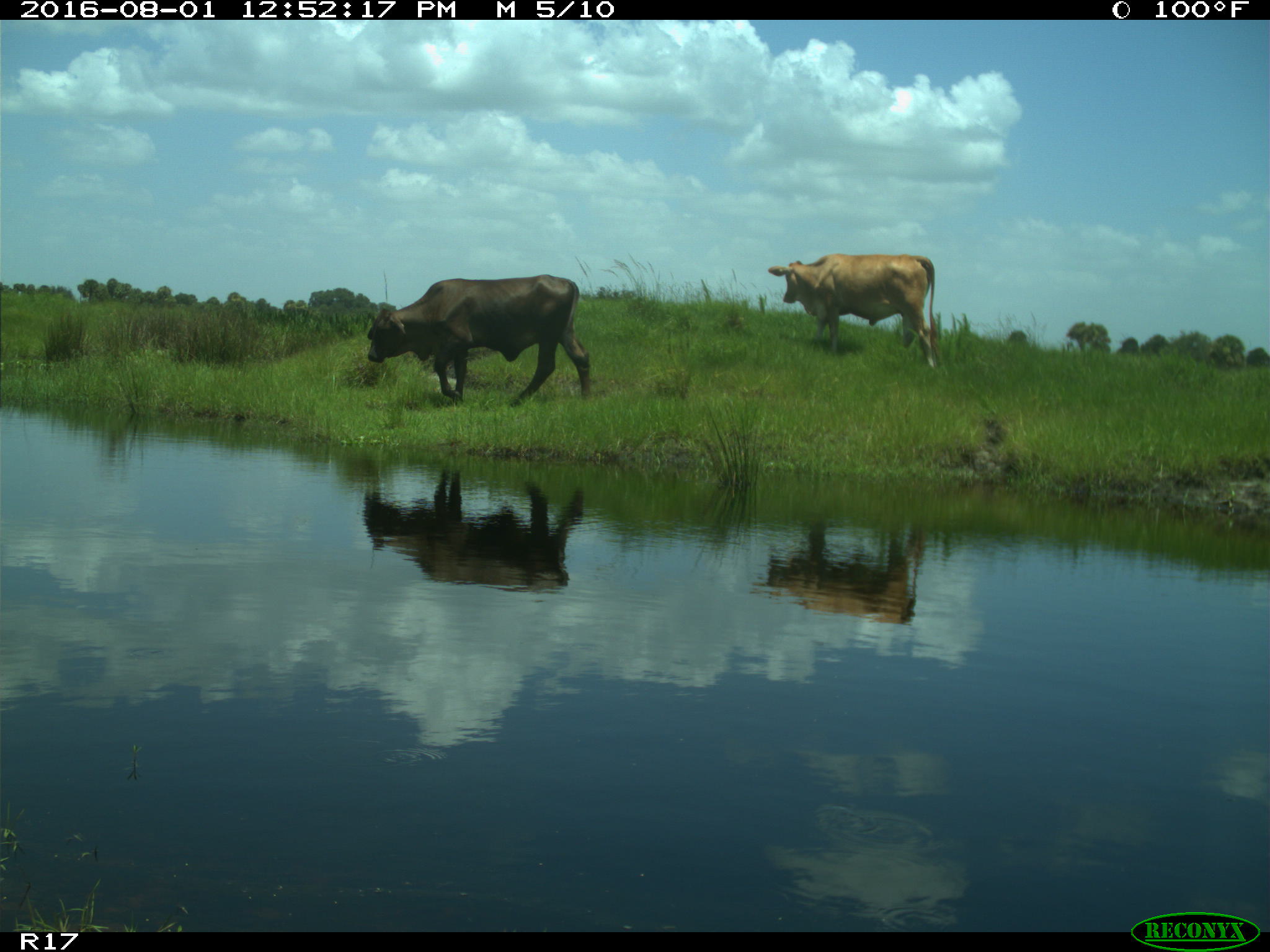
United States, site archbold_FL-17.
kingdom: Animalia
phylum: Chordata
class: Mammalia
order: Artiodactyla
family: Bovidae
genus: Bos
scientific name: Bos taurus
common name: domestic cow